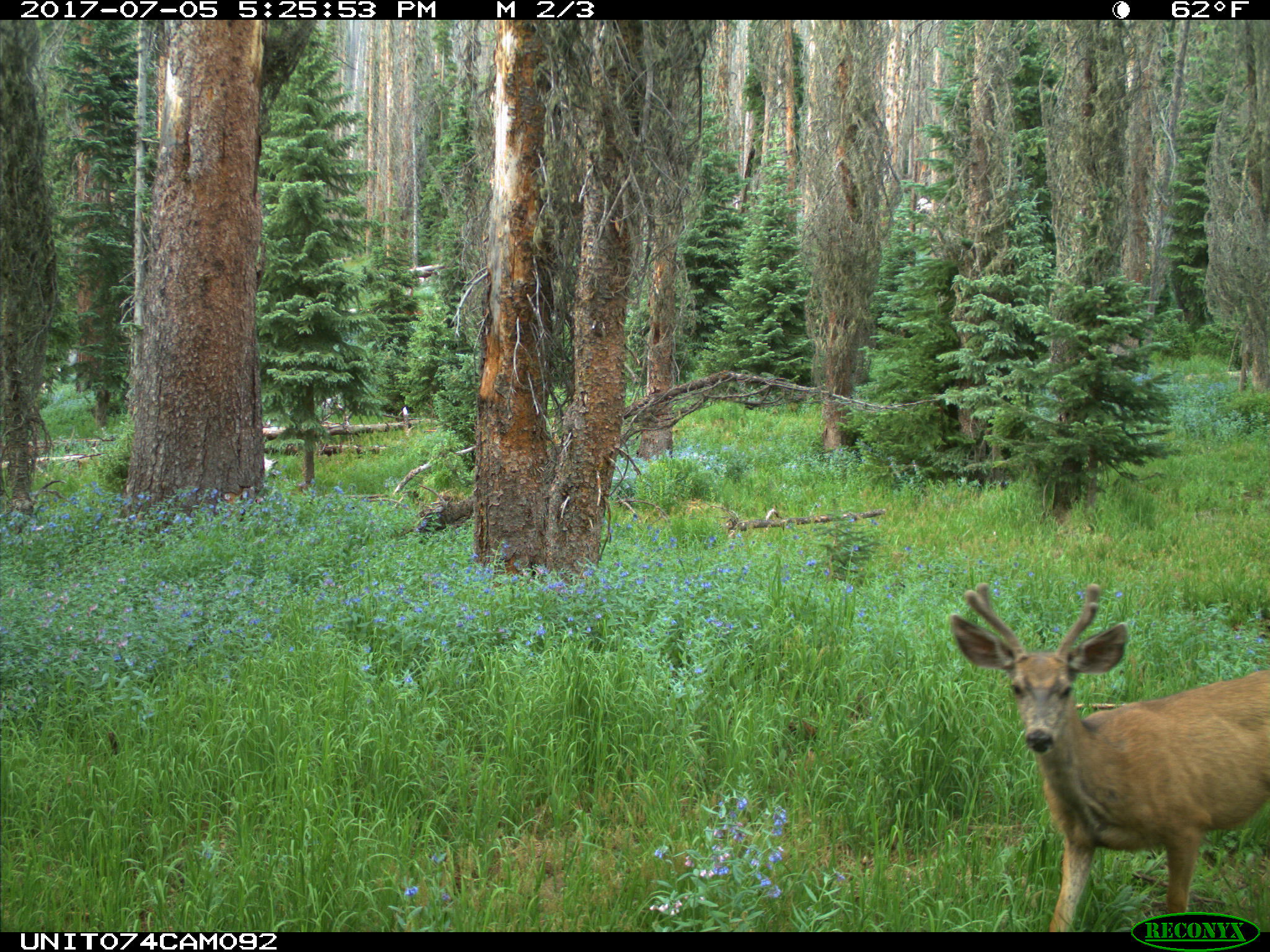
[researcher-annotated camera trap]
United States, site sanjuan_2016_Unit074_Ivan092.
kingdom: Animalia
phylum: Chordata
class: Mammalia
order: Artiodactyla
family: Cervidae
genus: Odocoileus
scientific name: Odocoileus hemionus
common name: mule deer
Odocoileus hemionus (mule deer).